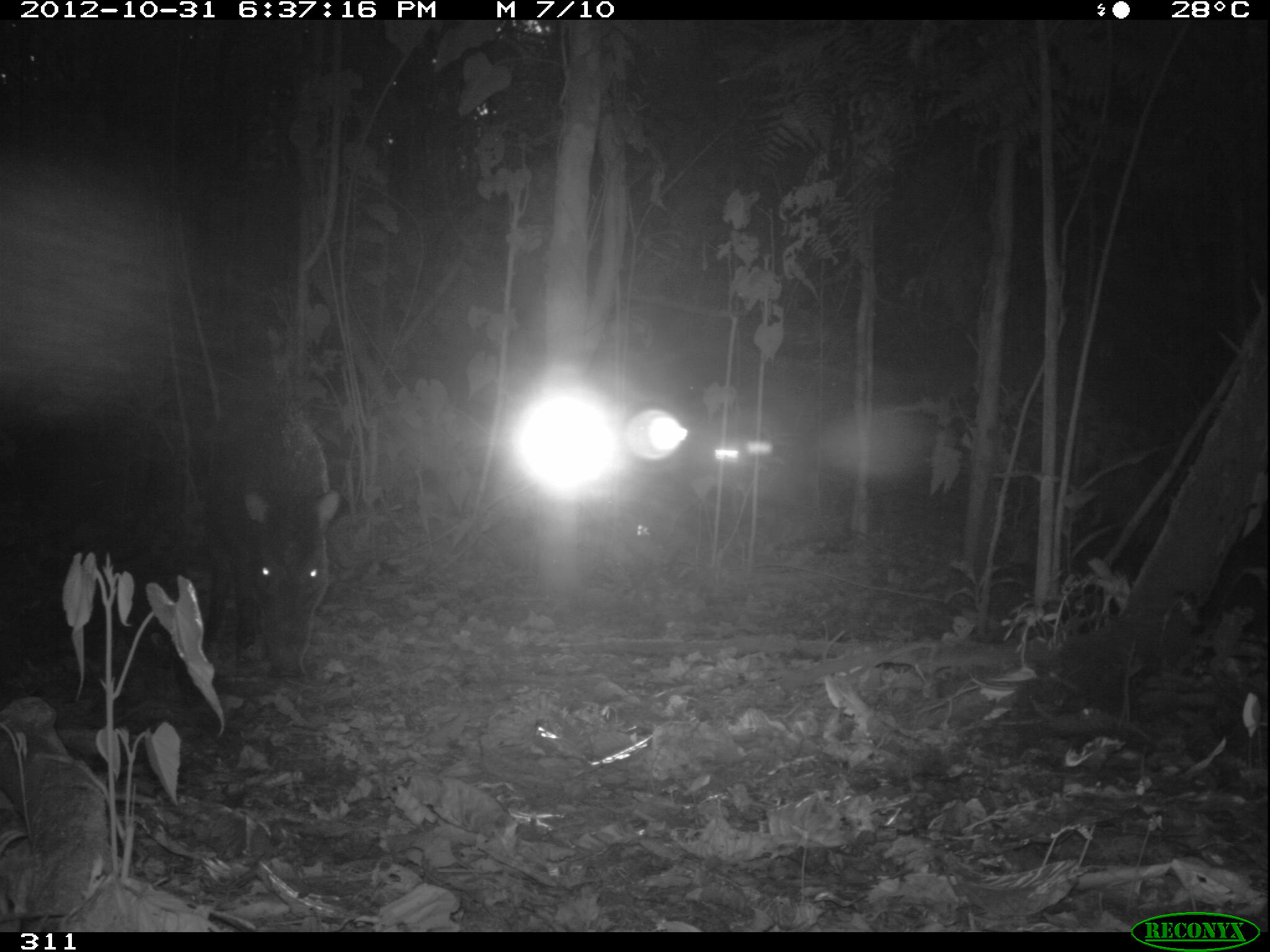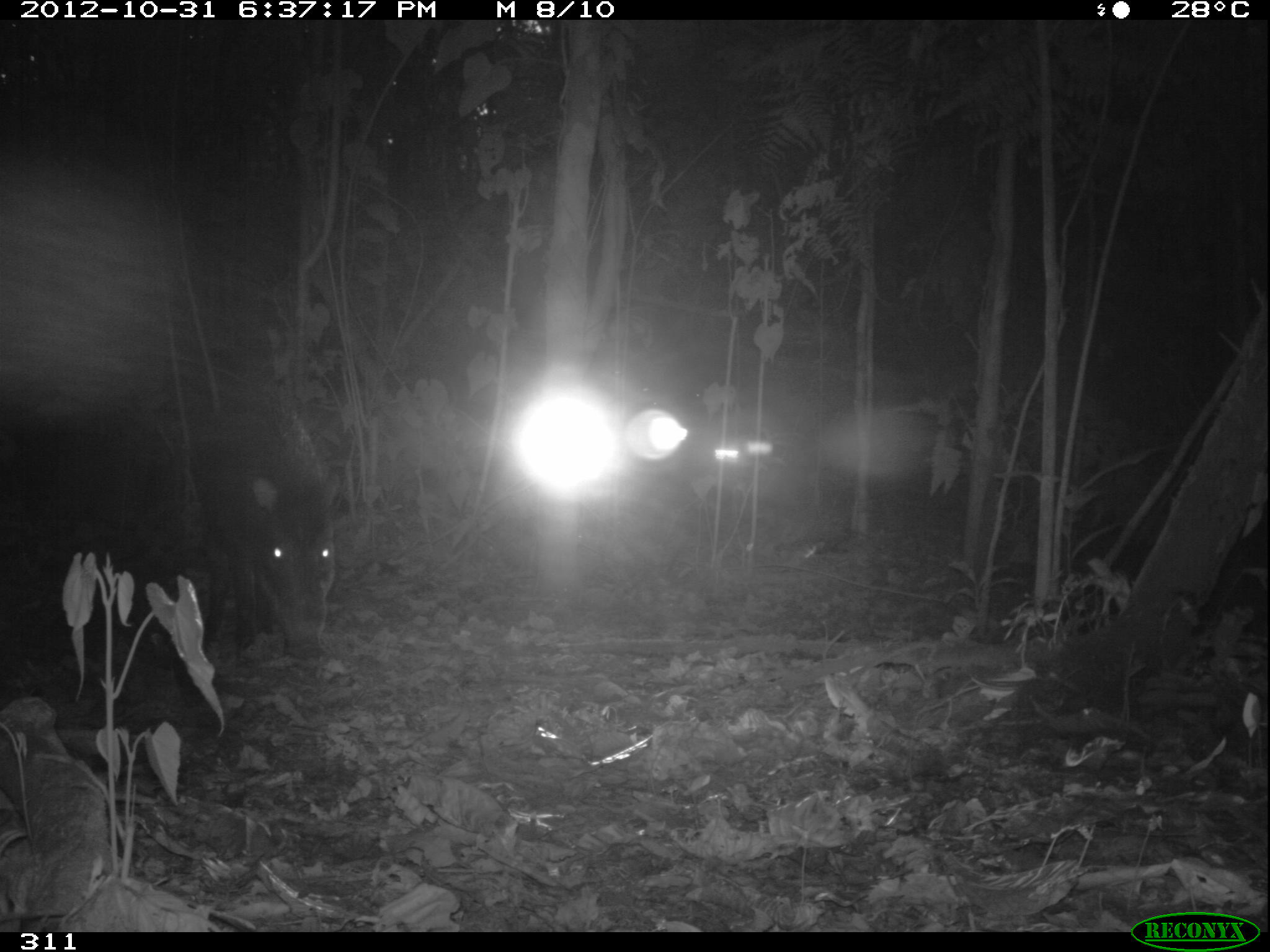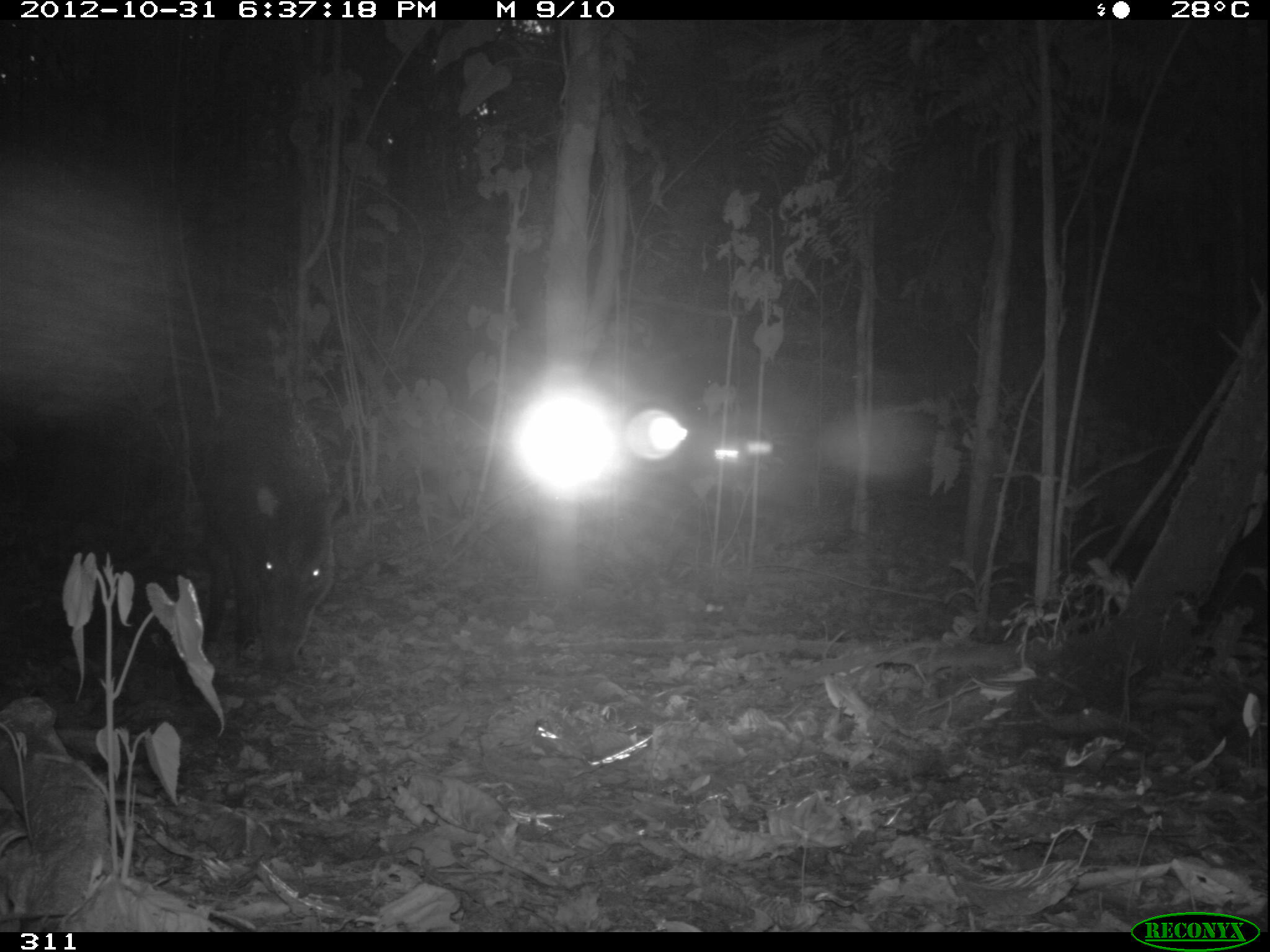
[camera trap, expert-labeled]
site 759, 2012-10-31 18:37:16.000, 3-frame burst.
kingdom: Animalia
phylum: Chordata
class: Mammalia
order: Artiodactyla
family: Tayassuidae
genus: Tayassu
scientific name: Tayassu pecari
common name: white-lipped peccary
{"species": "Tayassu pecari (white-lipped peccary)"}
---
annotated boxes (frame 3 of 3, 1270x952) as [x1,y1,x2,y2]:
tayassu pecari: [200,383,347,673]